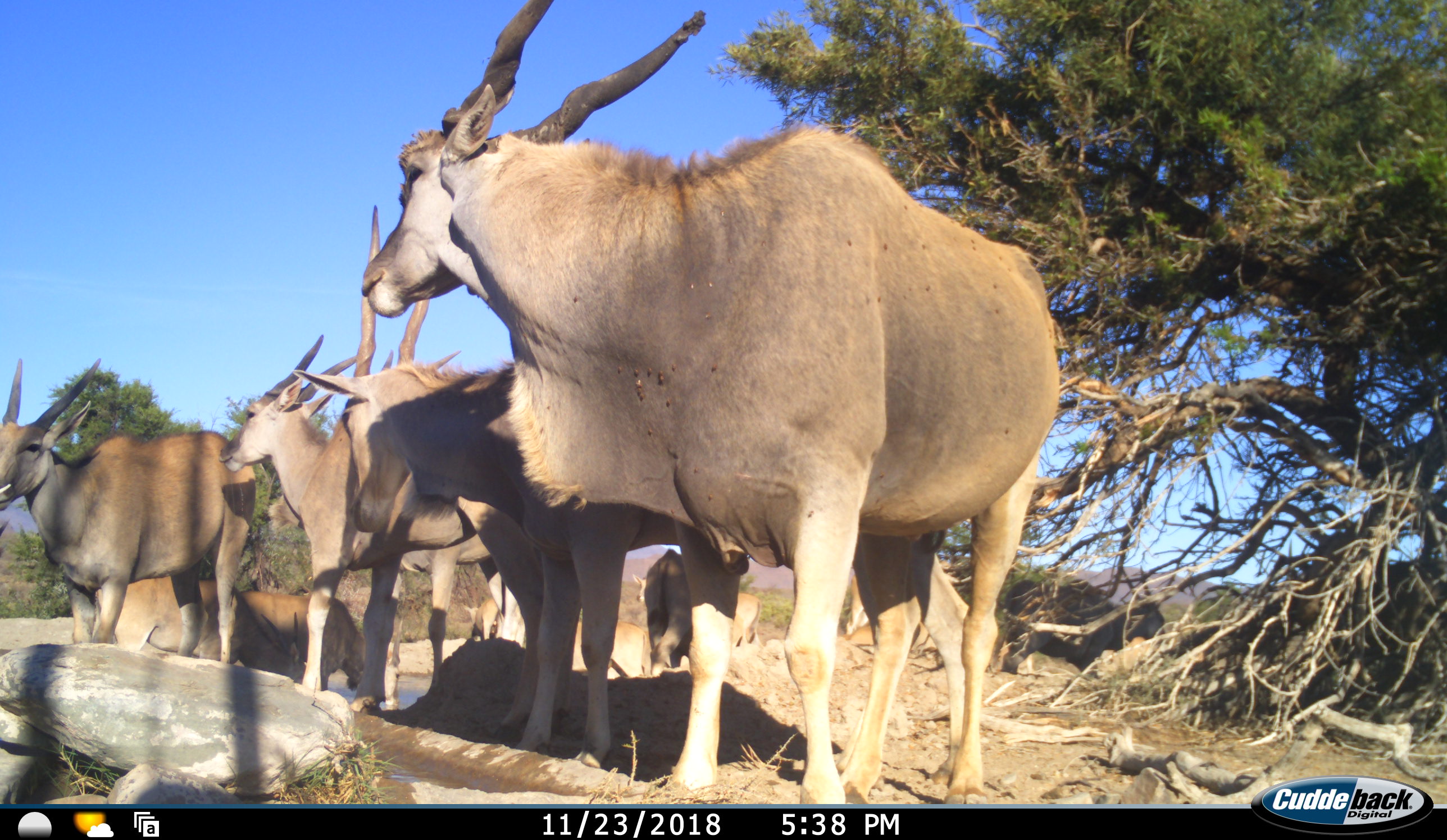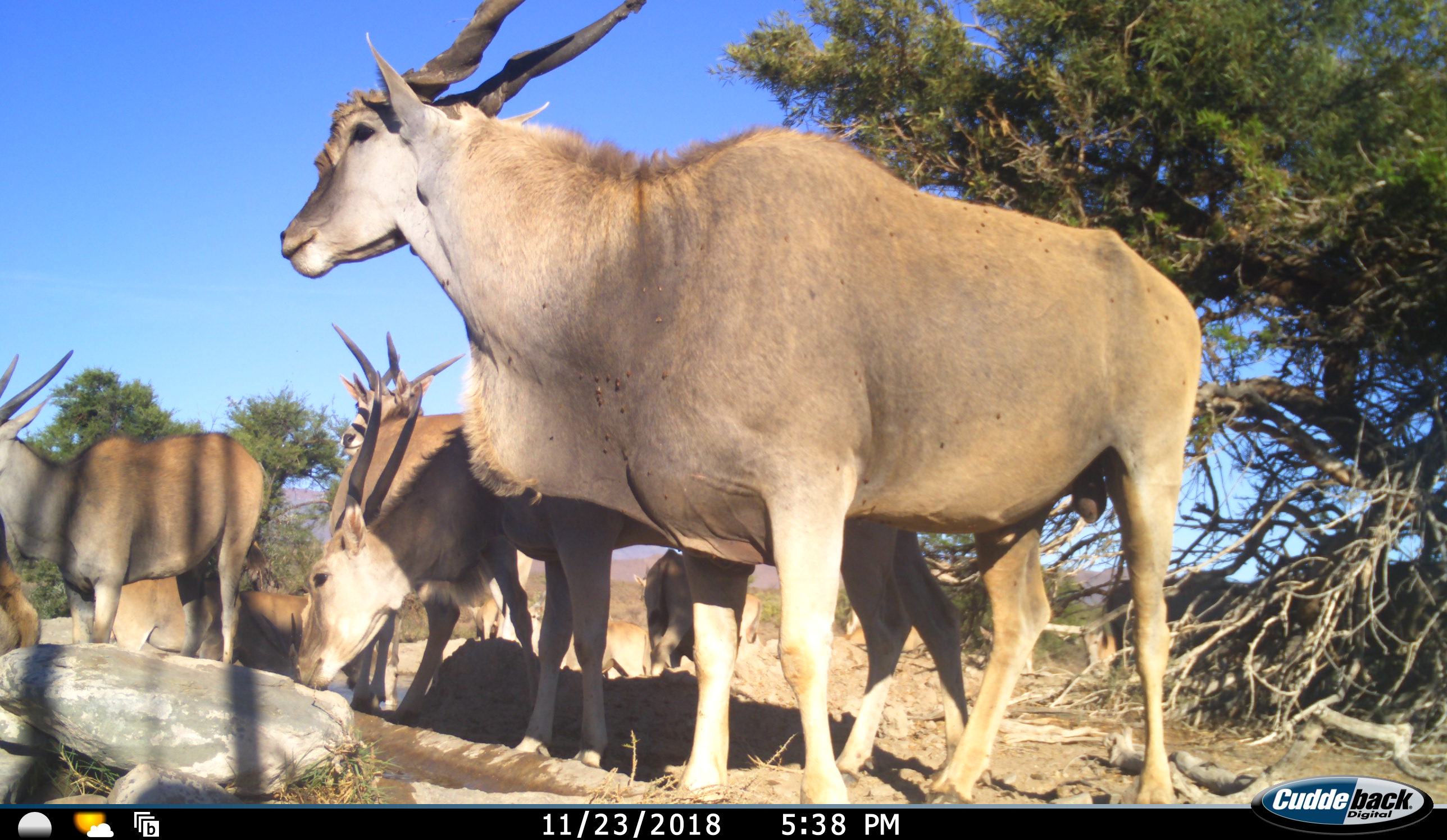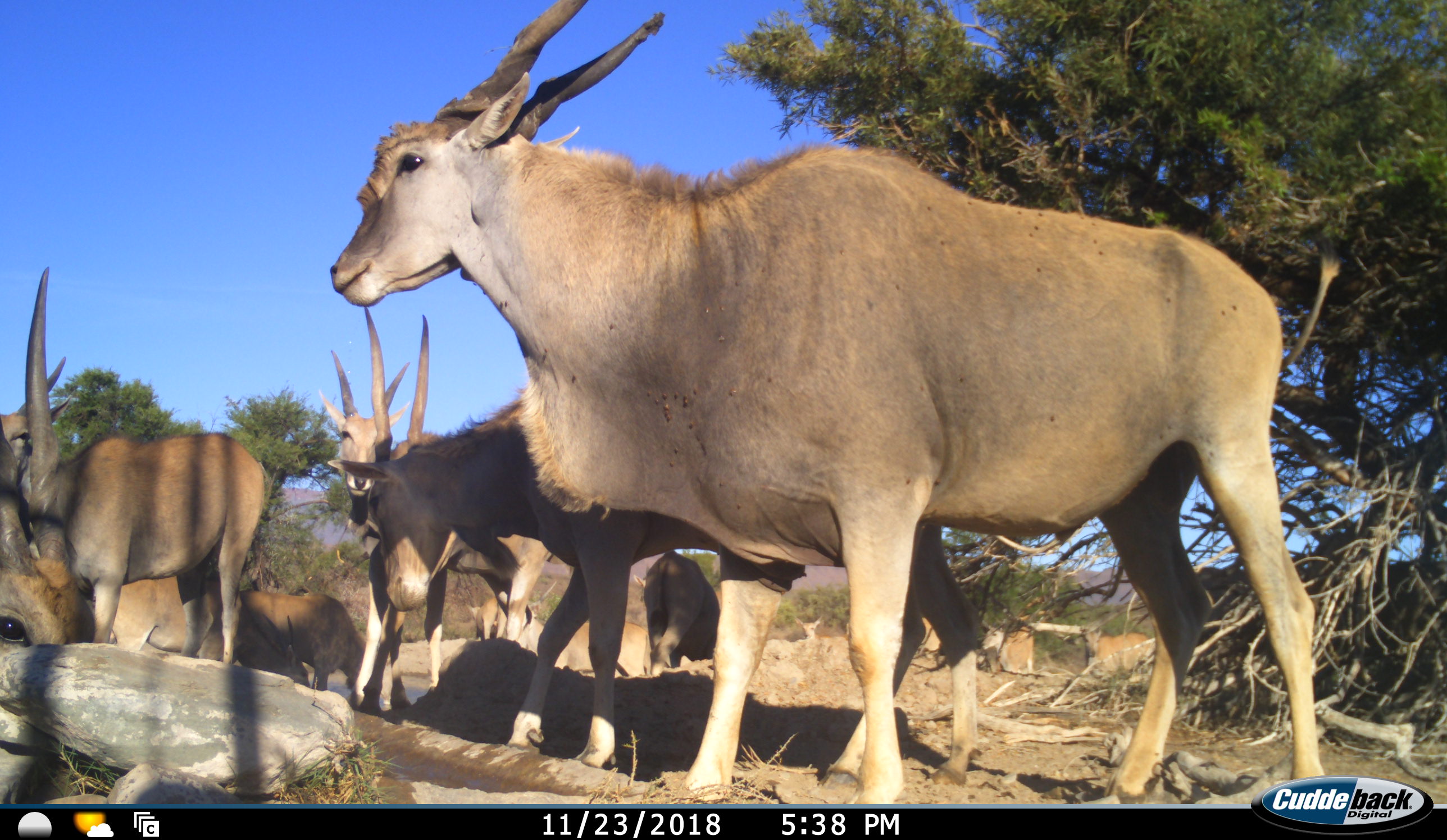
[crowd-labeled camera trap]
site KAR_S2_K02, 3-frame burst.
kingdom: Animalia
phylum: Chordata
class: Mammalia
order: Artiodactyla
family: Bovidae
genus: Tragelaphus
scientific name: Tragelaphus oryx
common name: eland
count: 10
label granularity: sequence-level